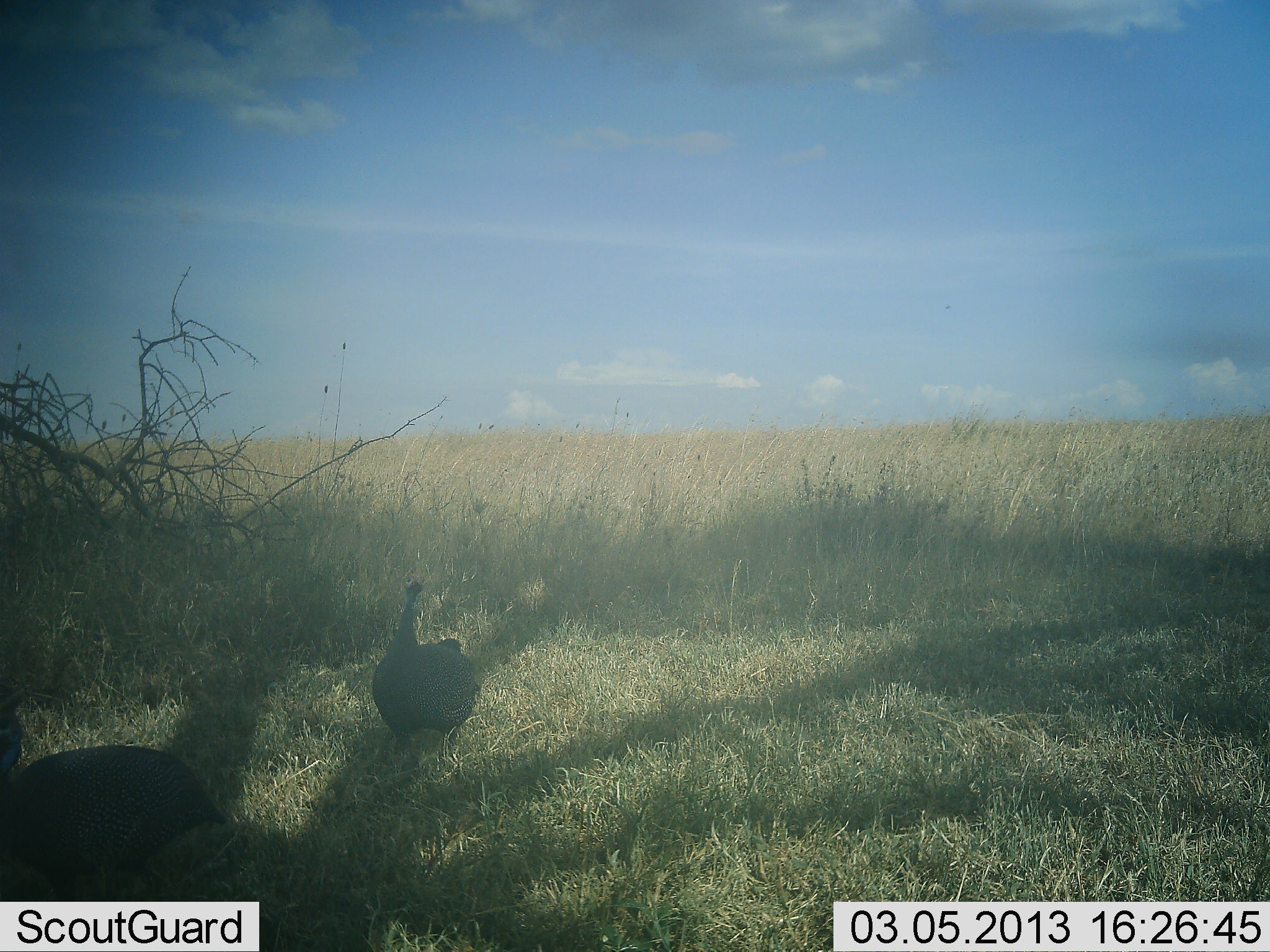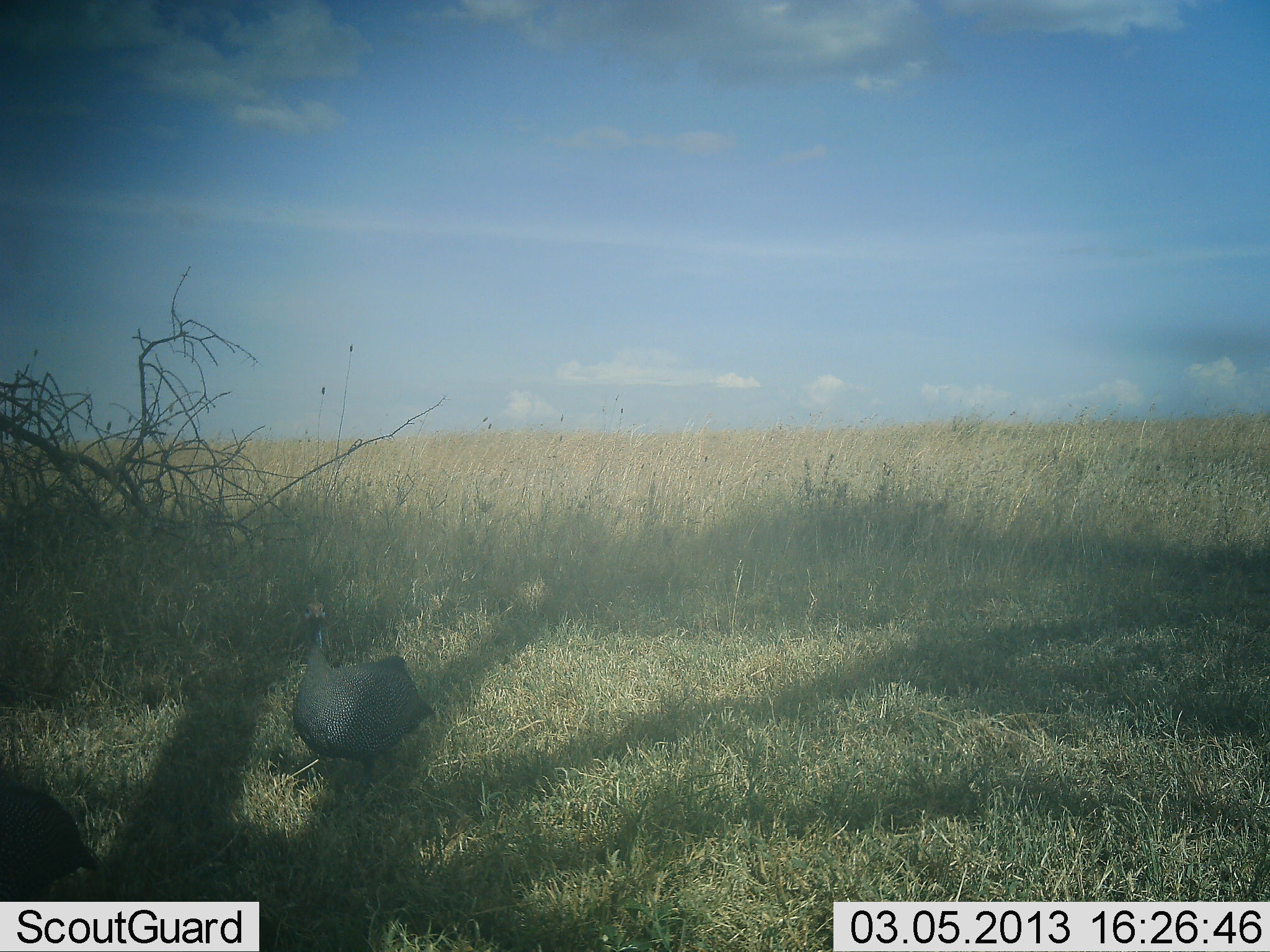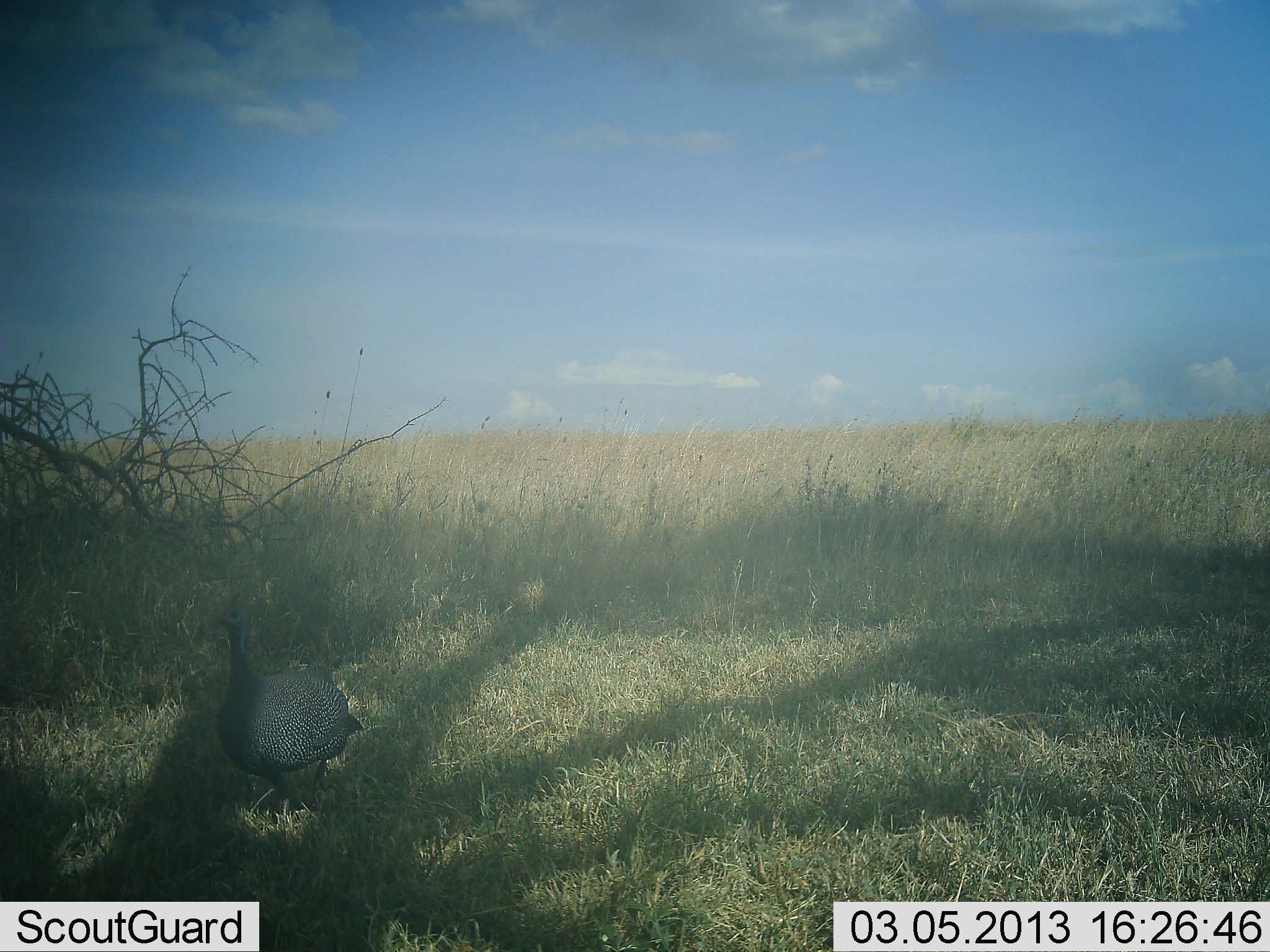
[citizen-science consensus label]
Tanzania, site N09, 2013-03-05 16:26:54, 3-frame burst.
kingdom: Animalia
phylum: Chordata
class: Aves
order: Galliformes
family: Numididae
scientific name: Numididae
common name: guinea fowl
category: guineafowl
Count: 2.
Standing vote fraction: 65%.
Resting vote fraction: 0%.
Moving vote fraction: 35%.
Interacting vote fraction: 0%.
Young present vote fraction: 0%.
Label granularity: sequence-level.